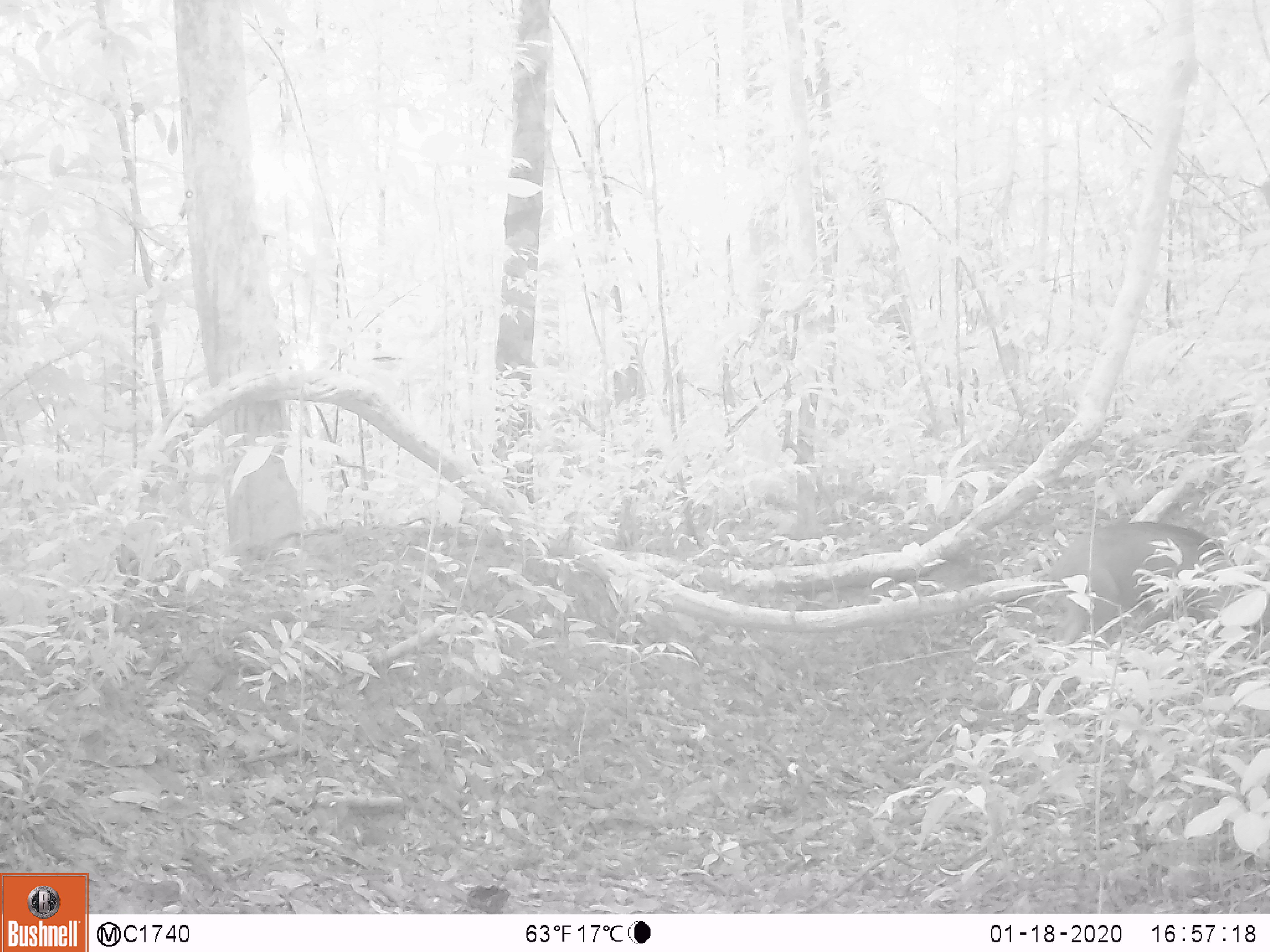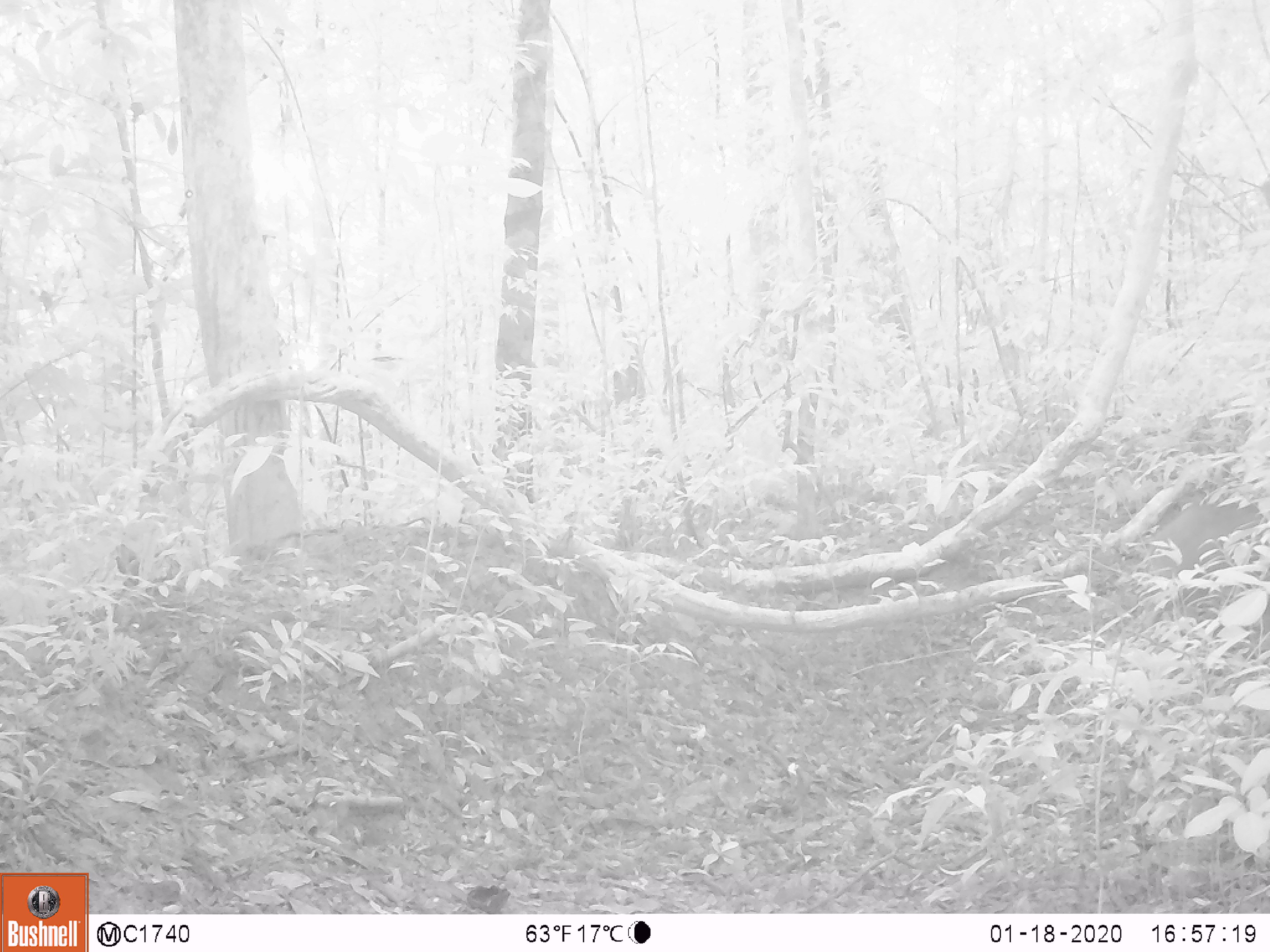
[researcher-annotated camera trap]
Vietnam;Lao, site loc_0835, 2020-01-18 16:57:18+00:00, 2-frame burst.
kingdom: Animalia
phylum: Chordata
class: Mammalia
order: Artiodactyla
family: Suidae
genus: Sus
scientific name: Sus scrofa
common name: eurasian wild pig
Eurasian wild pig (Sus scrofa). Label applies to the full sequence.